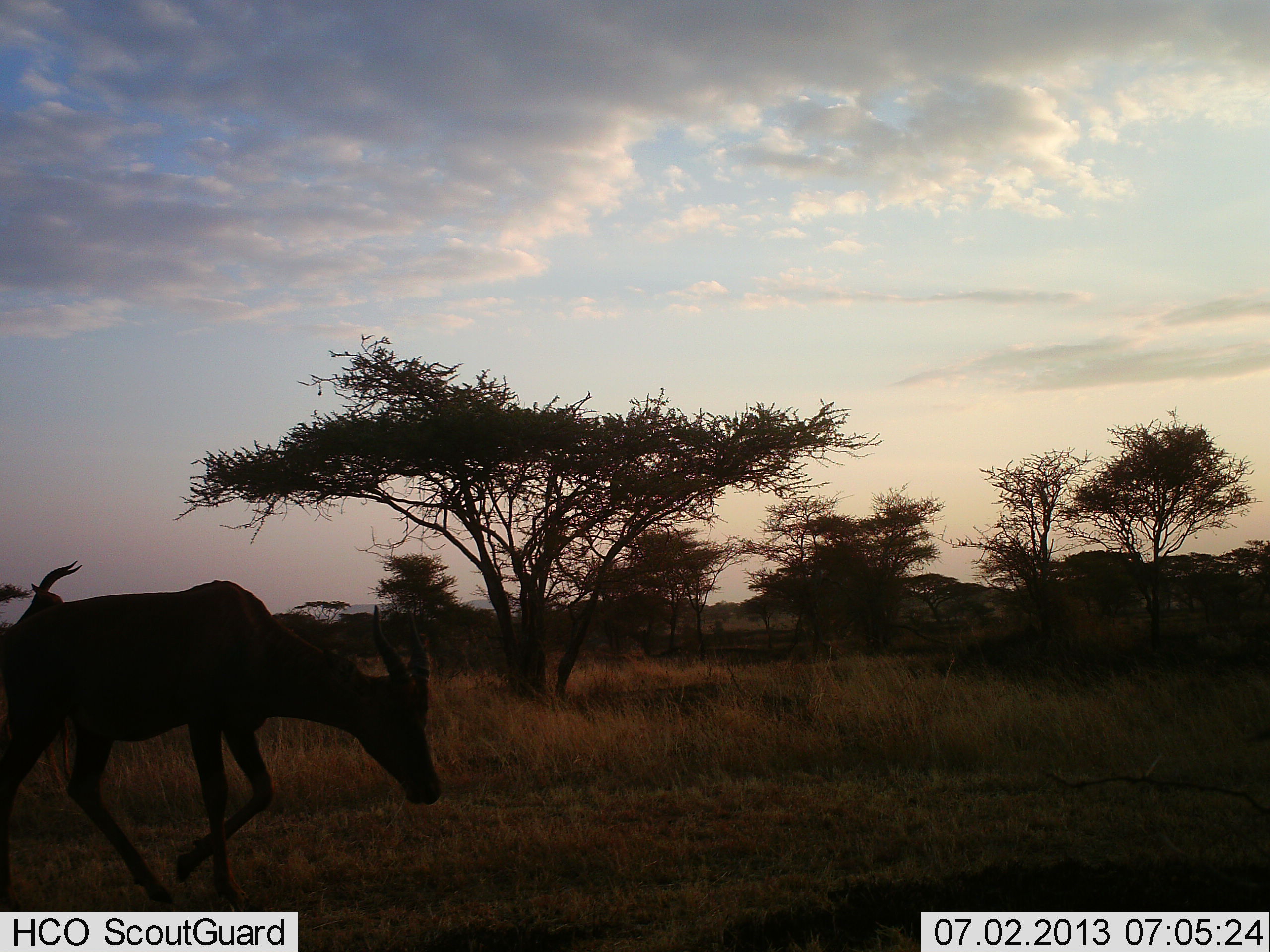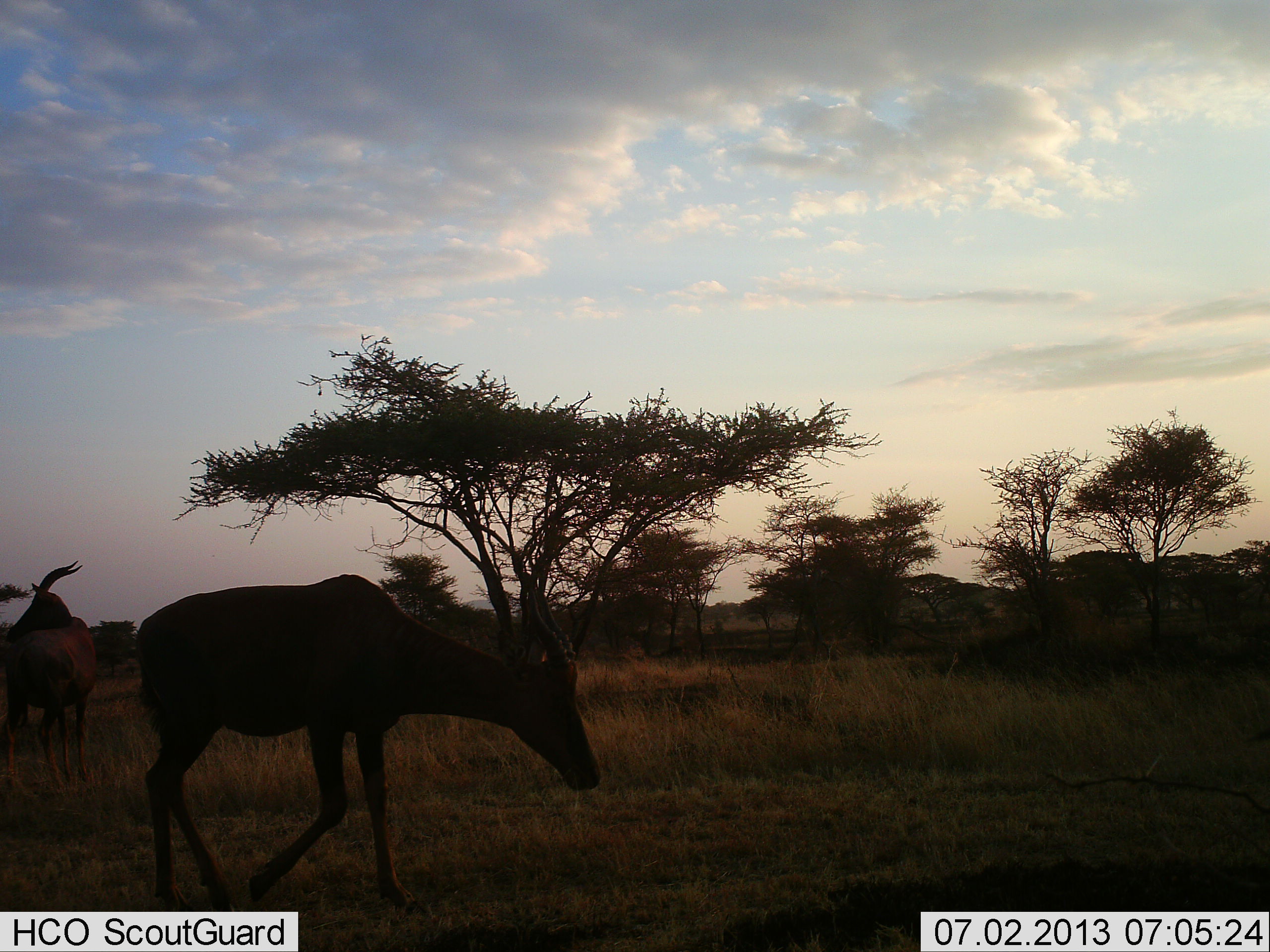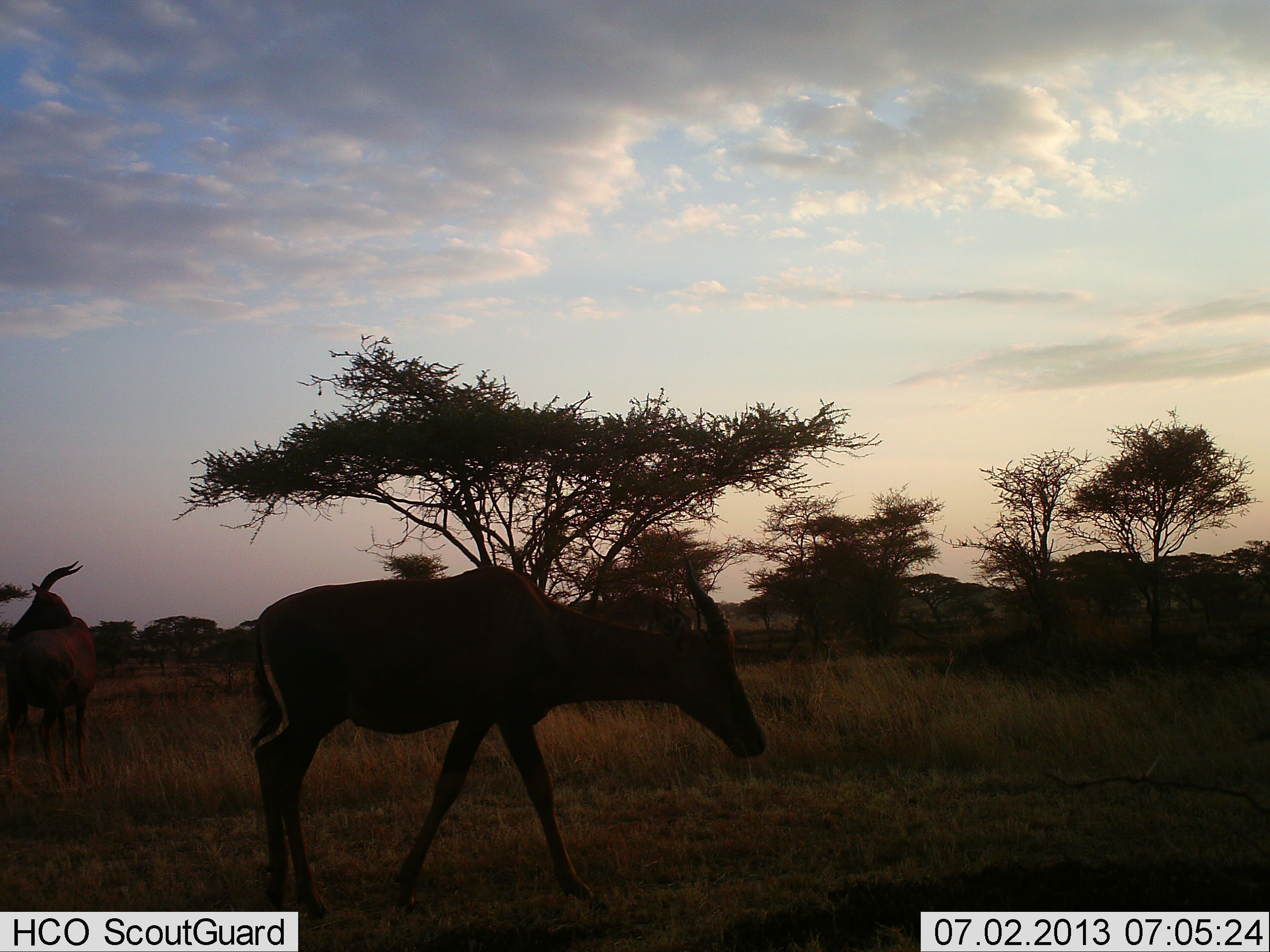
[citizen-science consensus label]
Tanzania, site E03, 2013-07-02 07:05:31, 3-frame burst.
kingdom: Animalia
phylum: Chordata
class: Mammalia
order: Artiodactyla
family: Bovidae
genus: Damaliscus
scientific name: Damaliscus lunatus jimela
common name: topi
Topi (Damaliscus lunatus jimela), count 2. Behavior (volunteer vote fractions): standing 80%, resting 0%, moving 95%, interacting 0%. Young present (vote fraction): 0%. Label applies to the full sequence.